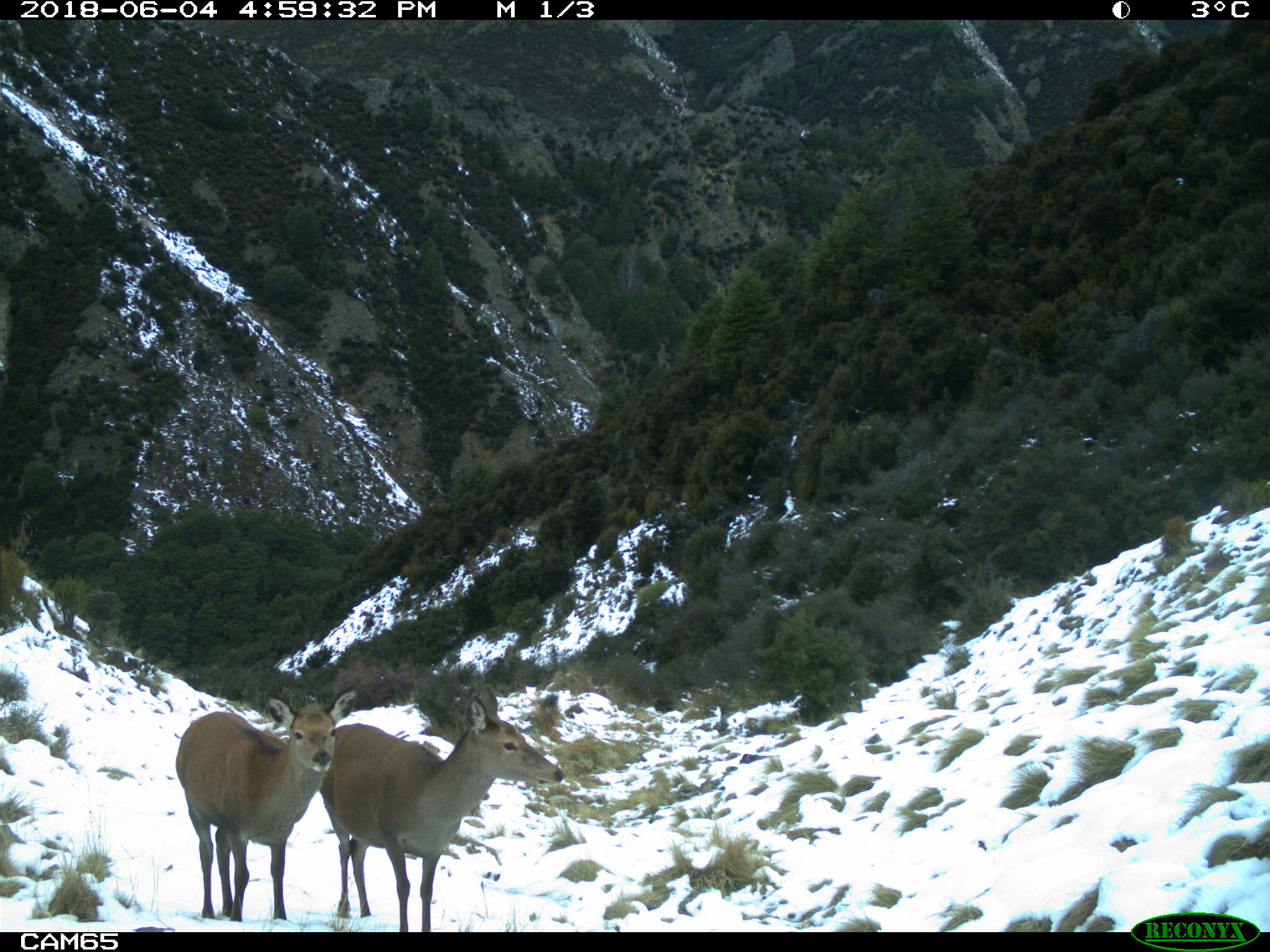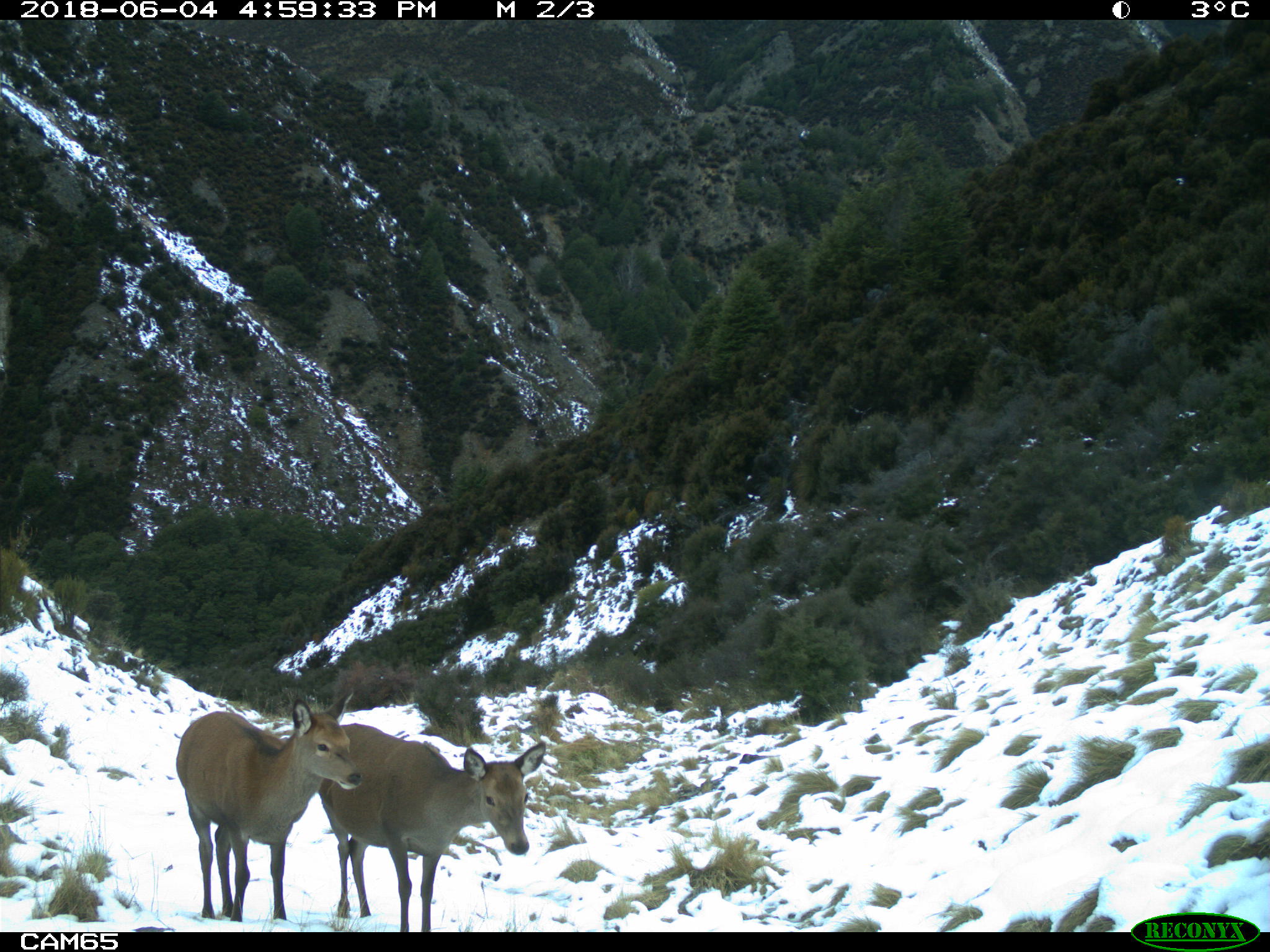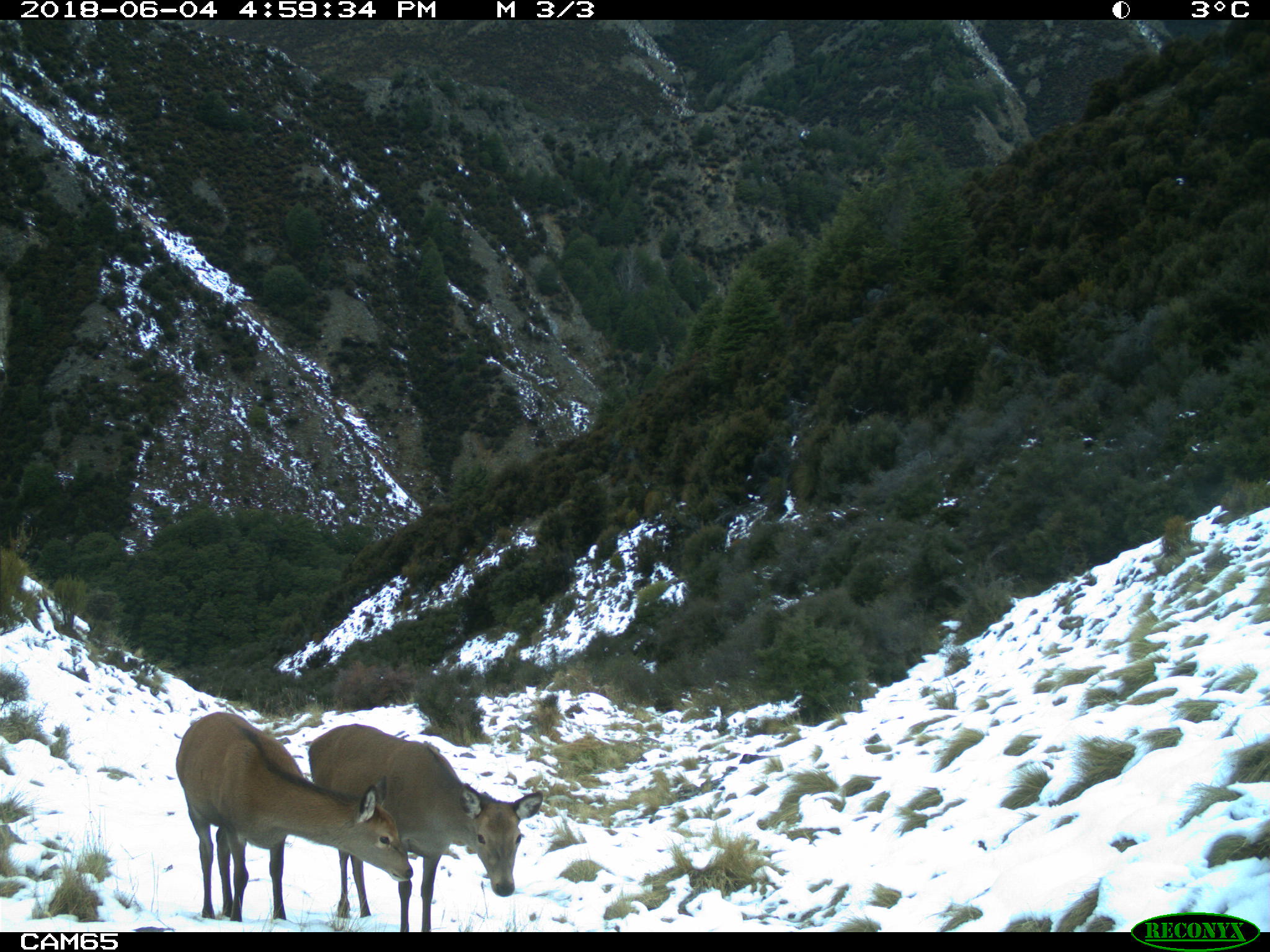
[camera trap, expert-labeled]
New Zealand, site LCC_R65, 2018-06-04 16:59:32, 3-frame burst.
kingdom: Animalia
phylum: Chordata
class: Mammalia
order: Artiodactyla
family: Cervidae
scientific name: Cervidae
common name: deer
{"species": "deer (Cervidae)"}